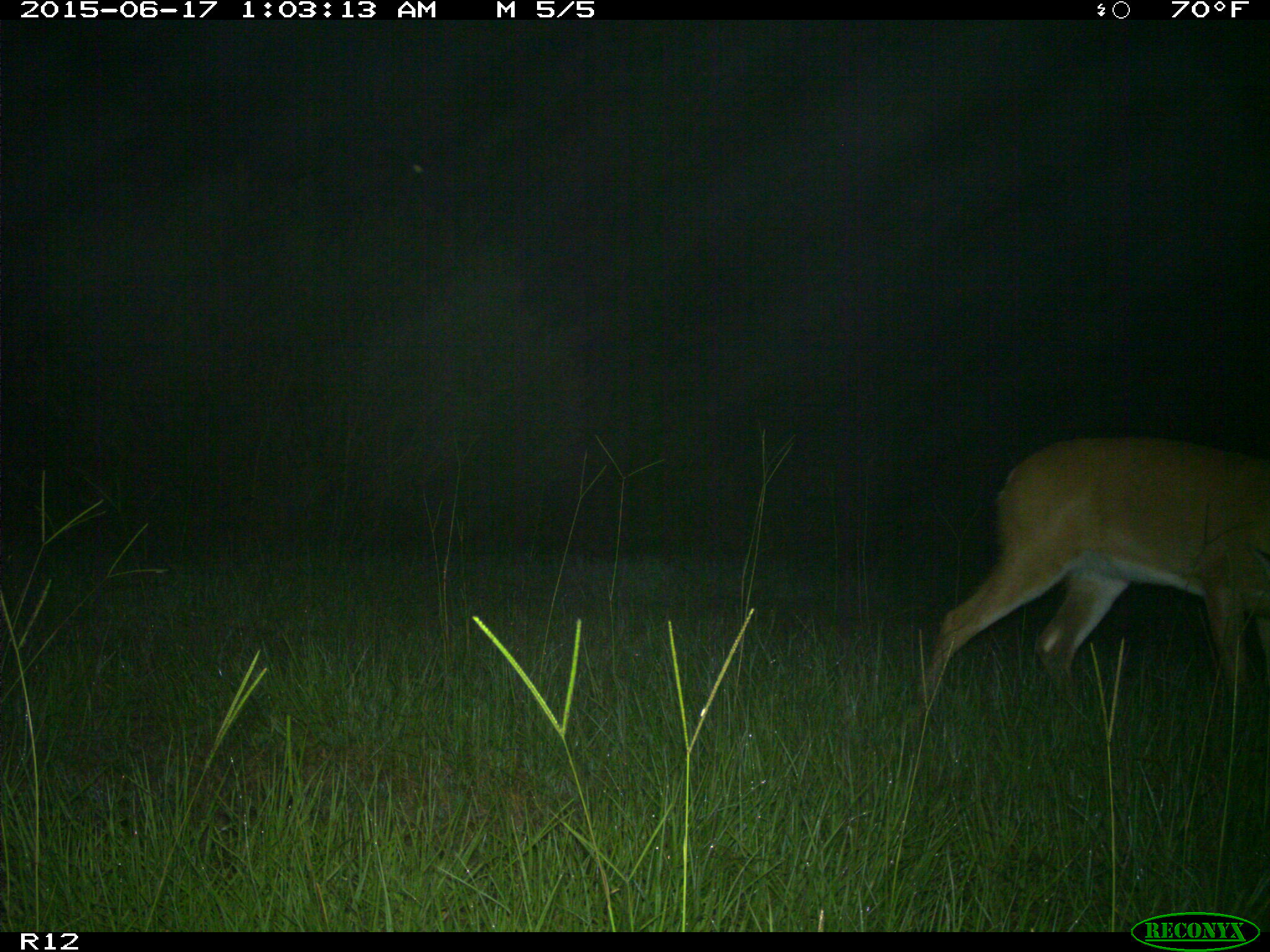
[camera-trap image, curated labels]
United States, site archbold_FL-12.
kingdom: Animalia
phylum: Chordata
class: Mammalia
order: Artiodactyla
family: Cervidae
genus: Odocoileus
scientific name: Odocoileus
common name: deer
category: unidentified deer